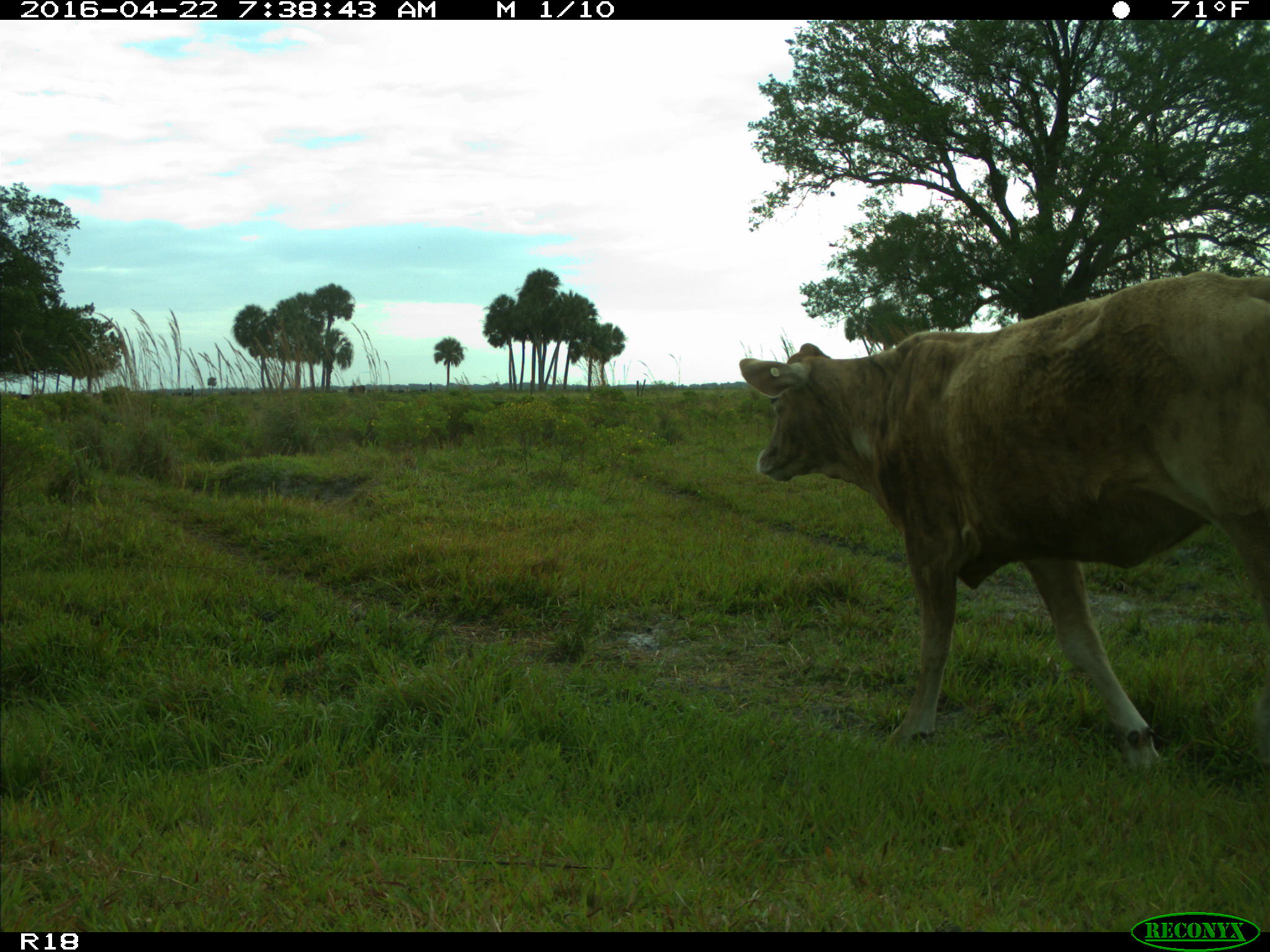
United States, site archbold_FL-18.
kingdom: Animalia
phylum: Chordata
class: Mammalia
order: Artiodactyla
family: Bovidae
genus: Bos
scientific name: Bos taurus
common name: domestic cow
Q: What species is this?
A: Bos taurus (domestic cow).